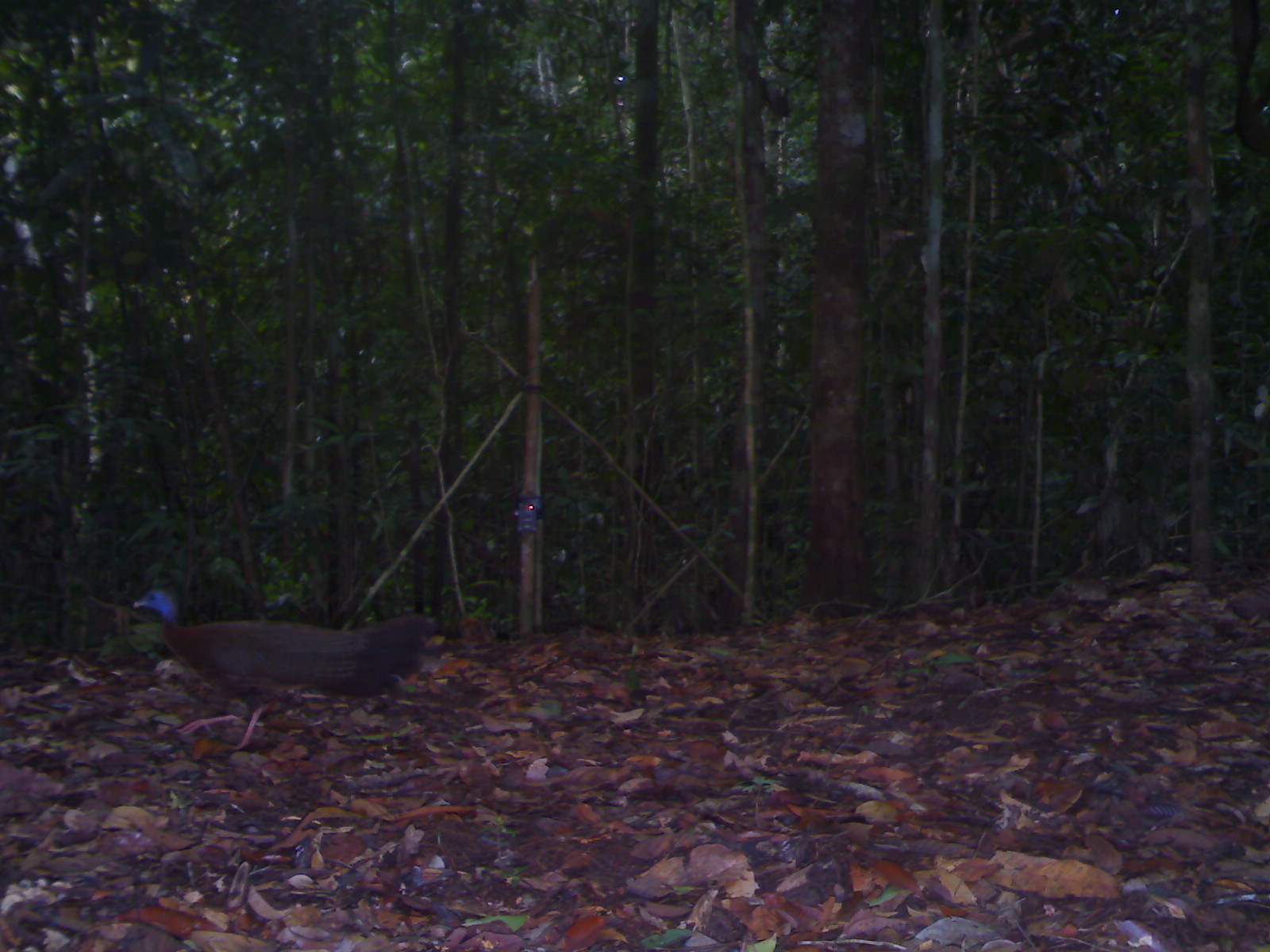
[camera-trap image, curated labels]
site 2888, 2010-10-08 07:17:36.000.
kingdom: Animalia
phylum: Chordata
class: Aves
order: Galliformes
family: Phasianidae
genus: Argusianus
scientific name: Argusianus argus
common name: great argus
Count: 1.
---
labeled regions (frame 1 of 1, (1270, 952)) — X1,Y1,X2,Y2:
argusianus argus: 129,583,431,751